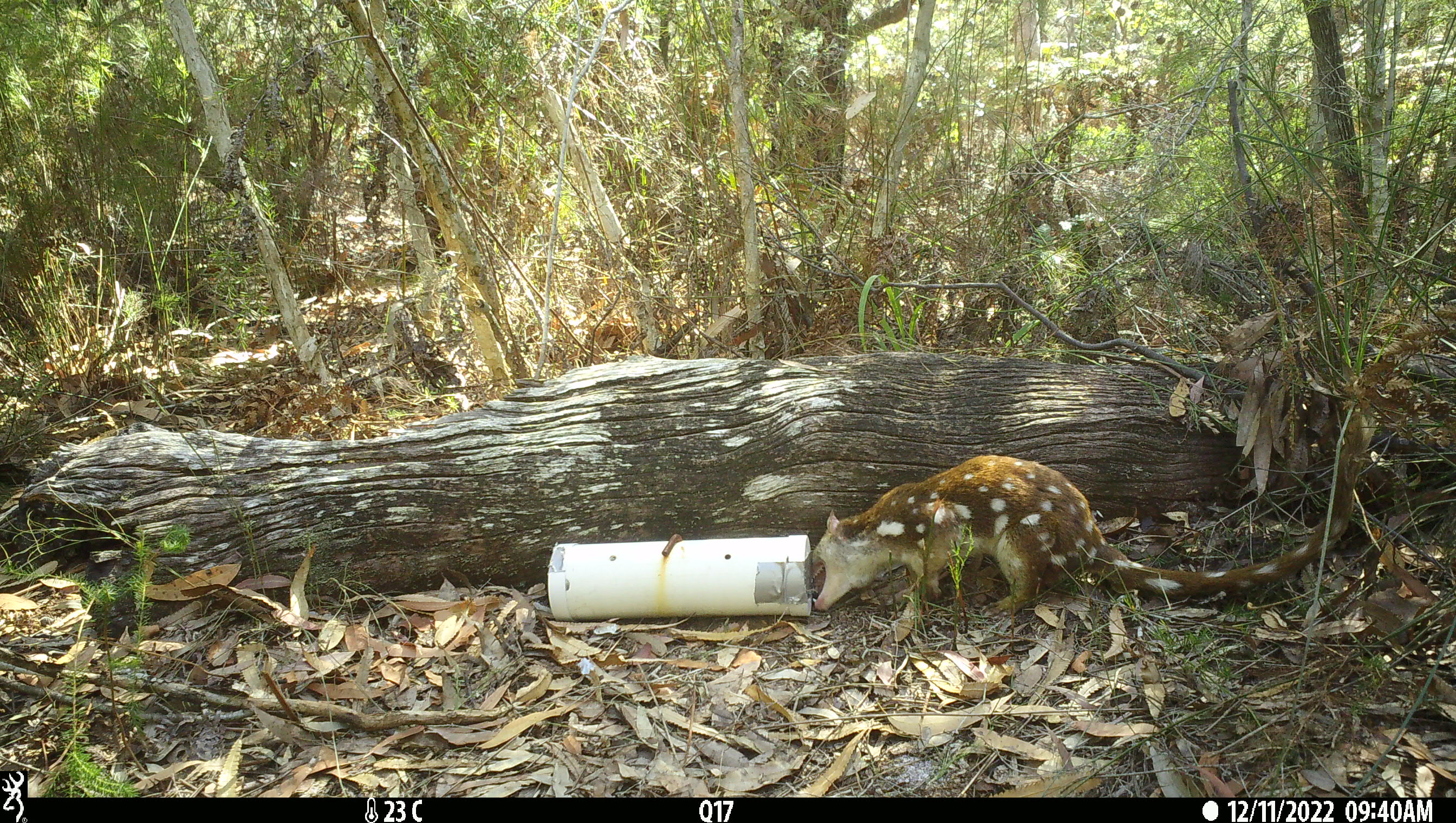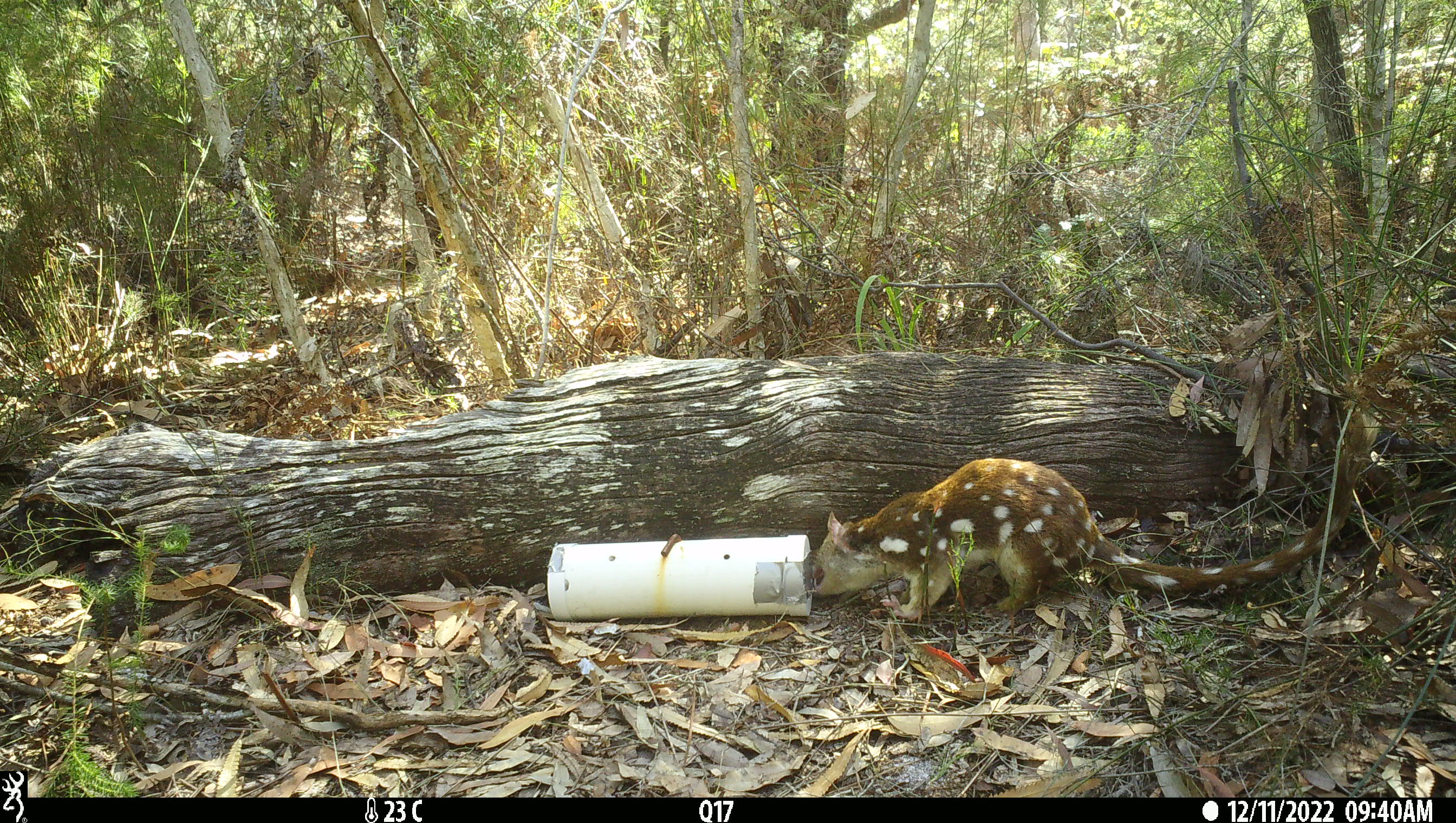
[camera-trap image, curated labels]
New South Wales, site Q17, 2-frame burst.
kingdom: Animalia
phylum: Chordata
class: Mammalia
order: Dasyuromorphia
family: Dasyuridae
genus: Dasyurus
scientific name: Dasyurus maculatus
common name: spotted-tailed quoll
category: quoll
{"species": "quoll (spotted-tailed quoll) (Dasyurus maculatus)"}